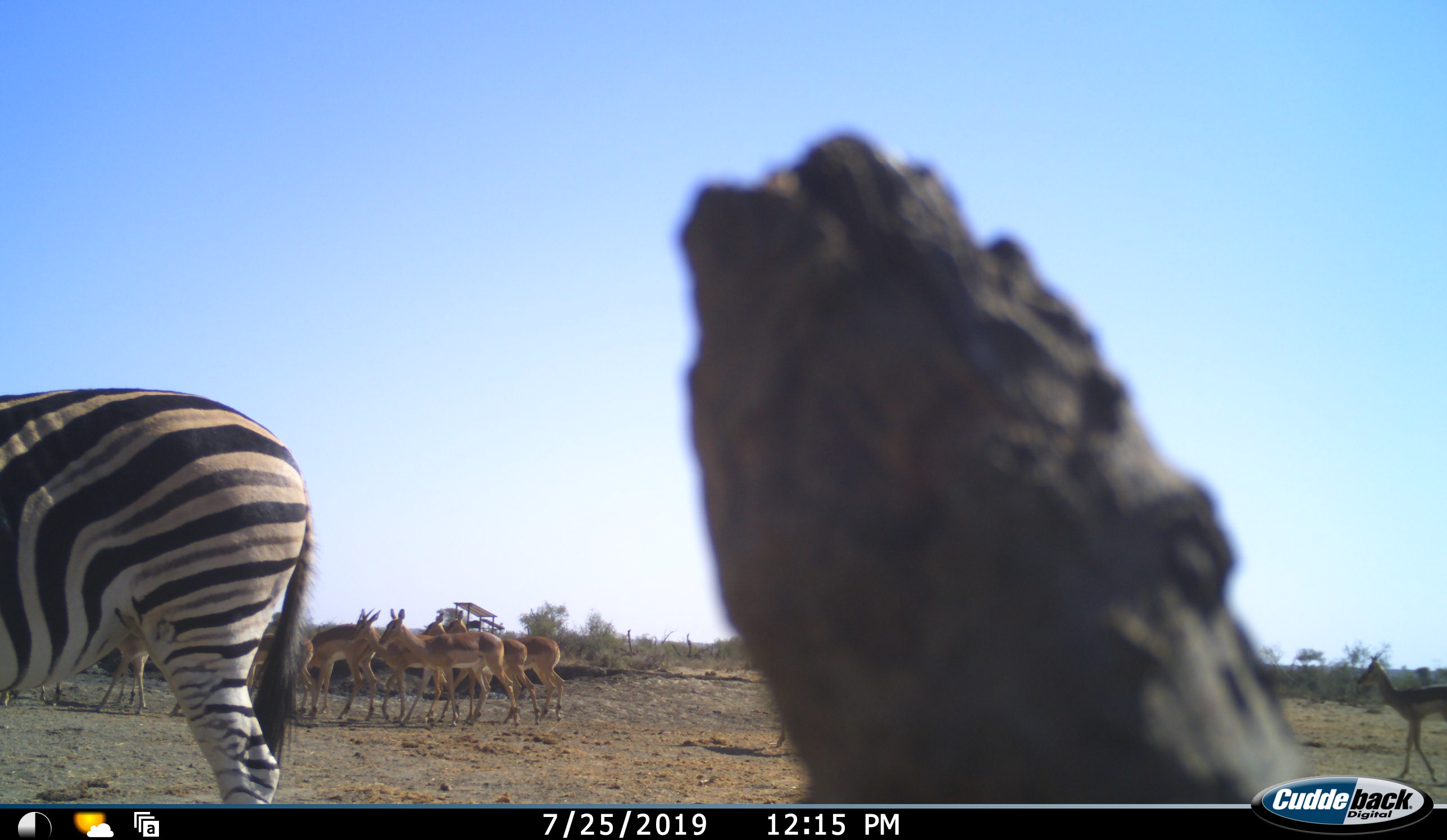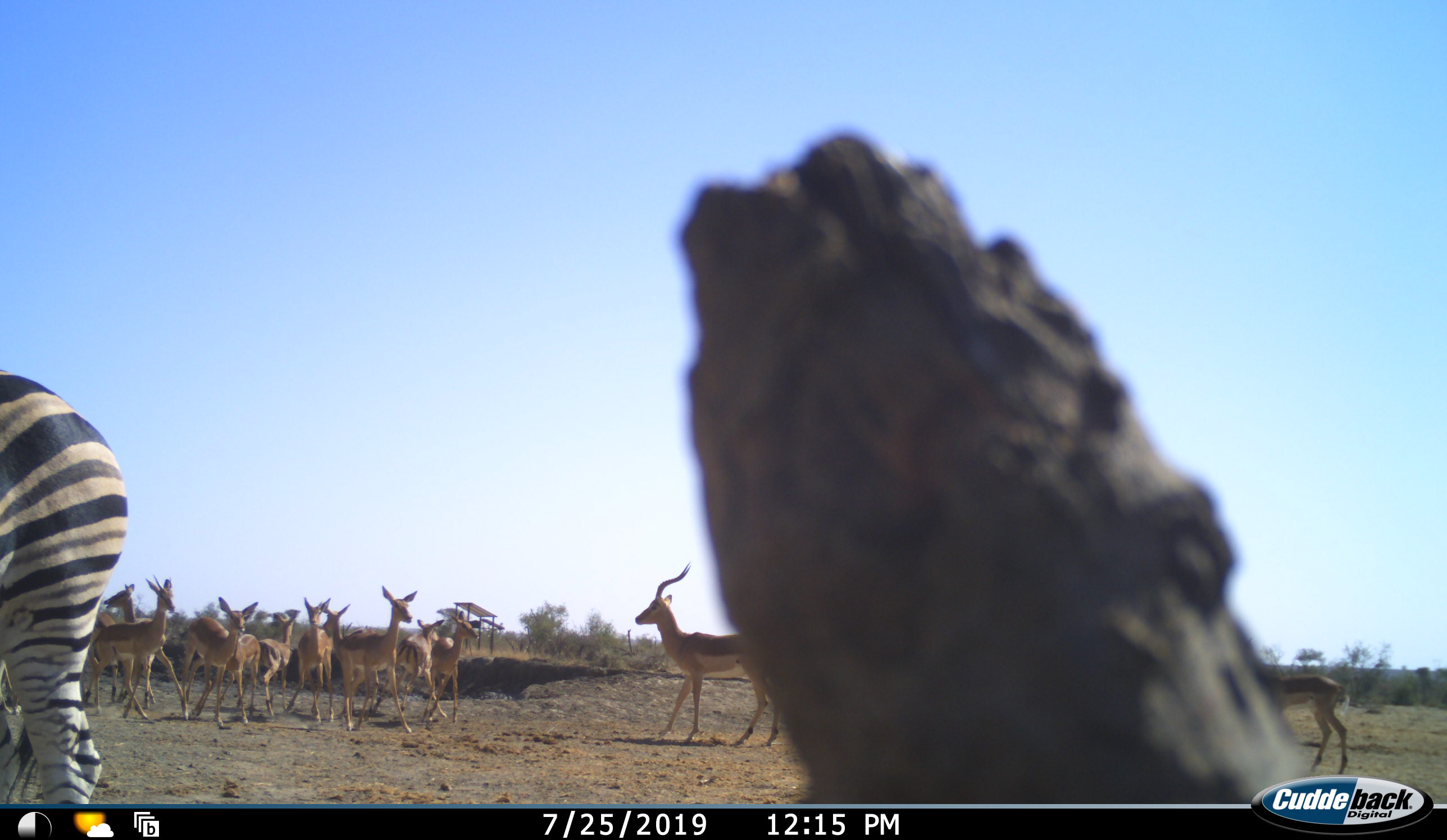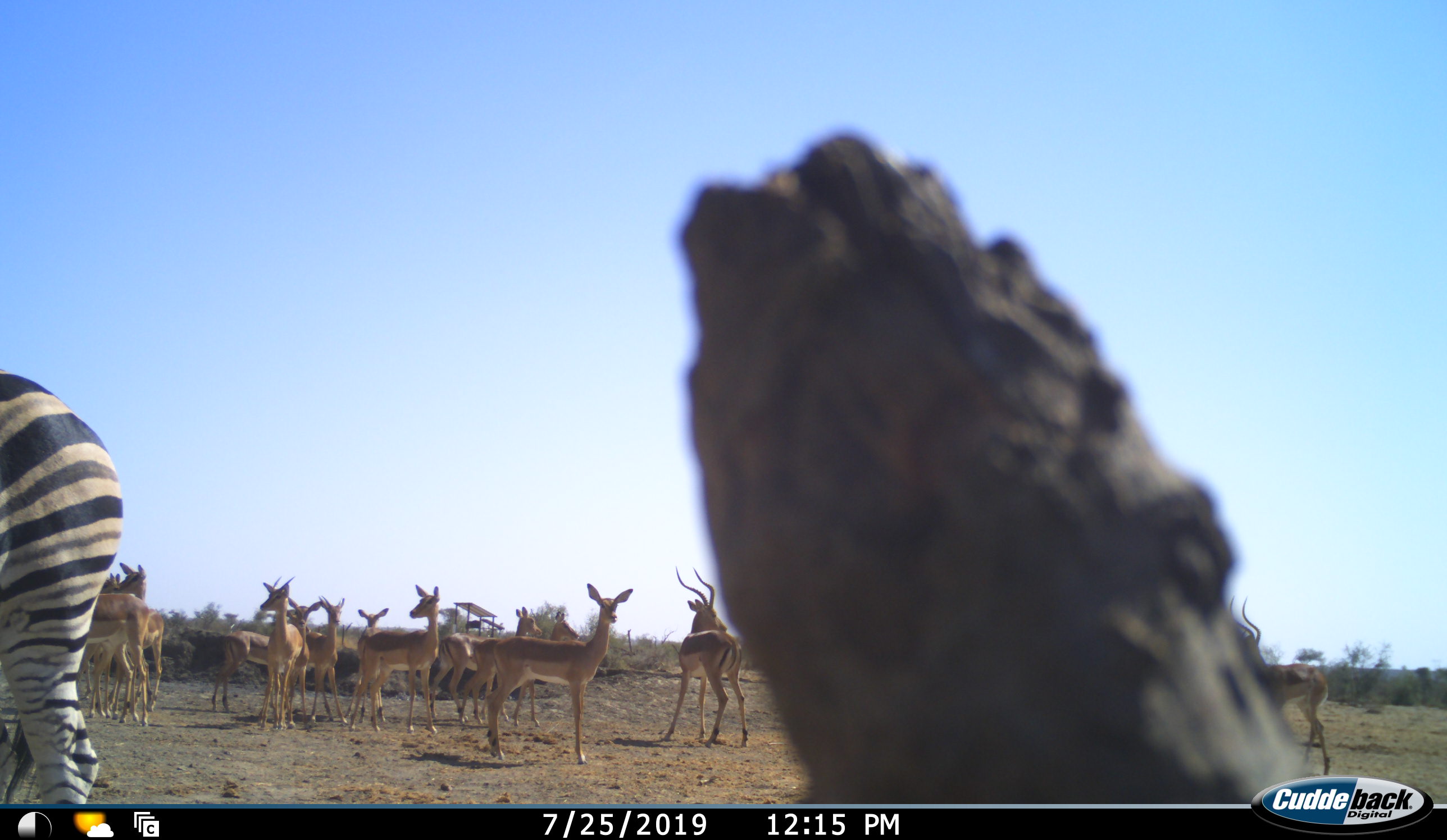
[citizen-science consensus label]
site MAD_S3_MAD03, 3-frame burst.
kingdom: Animalia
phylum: Chordata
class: Mammalia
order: Artiodactyla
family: Bovidae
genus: Aepyceros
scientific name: Aepyceros melampus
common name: impala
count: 11-50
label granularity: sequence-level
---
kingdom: Animalia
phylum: Chordata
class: Mammalia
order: Perissodactyla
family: Equidae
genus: Equus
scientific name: Equus quagga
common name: plains zebra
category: zebraplains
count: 1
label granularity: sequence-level